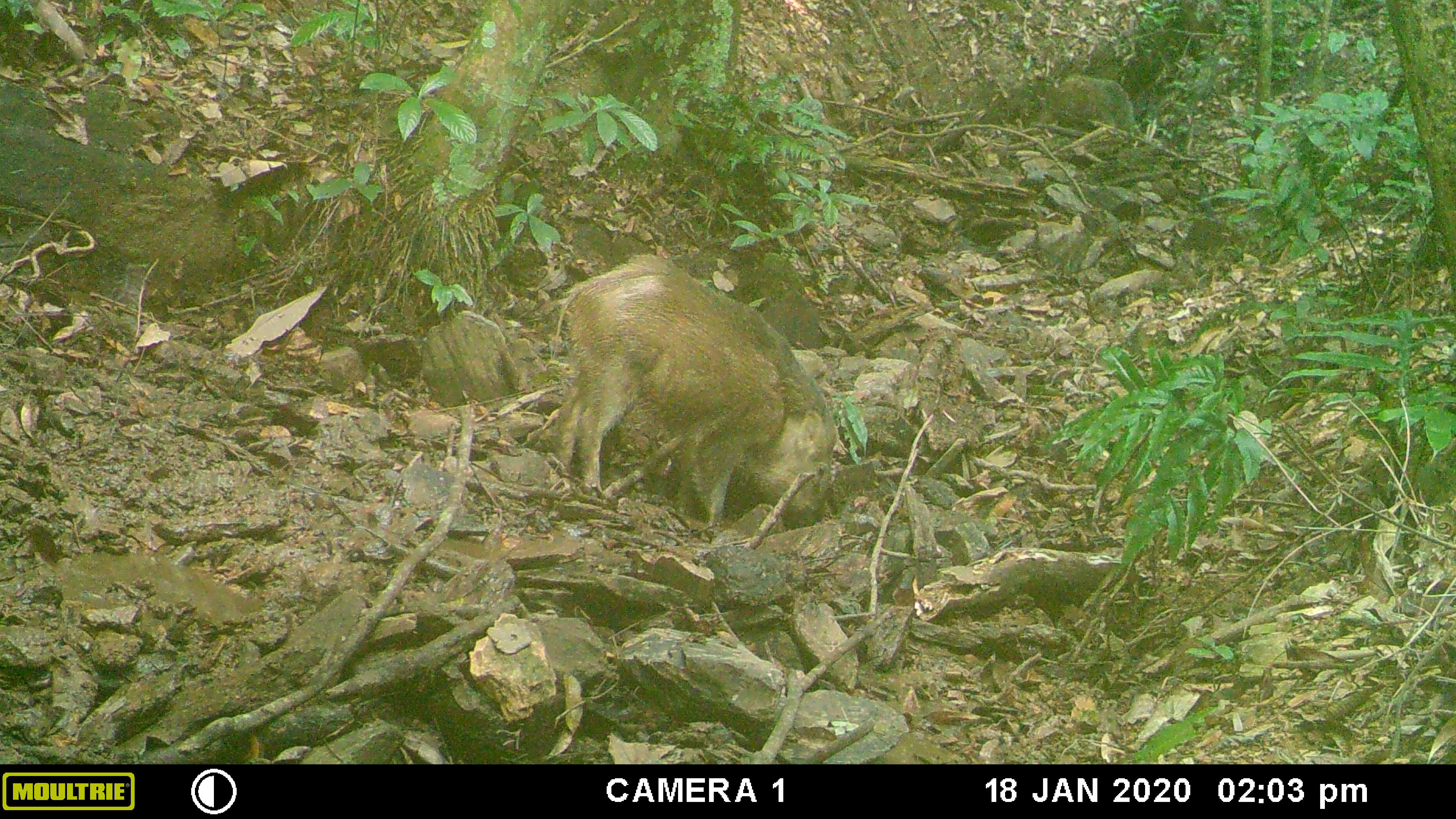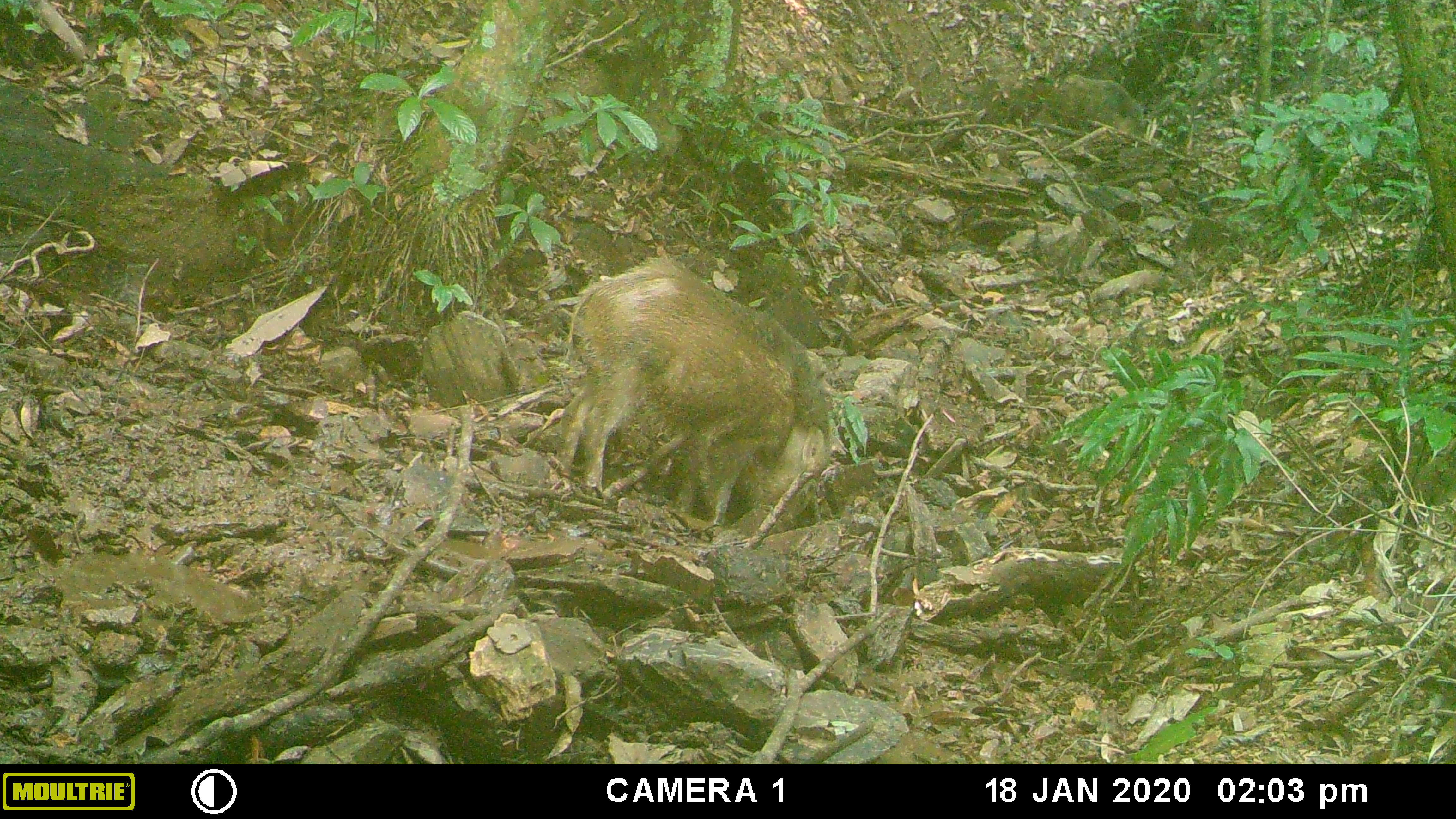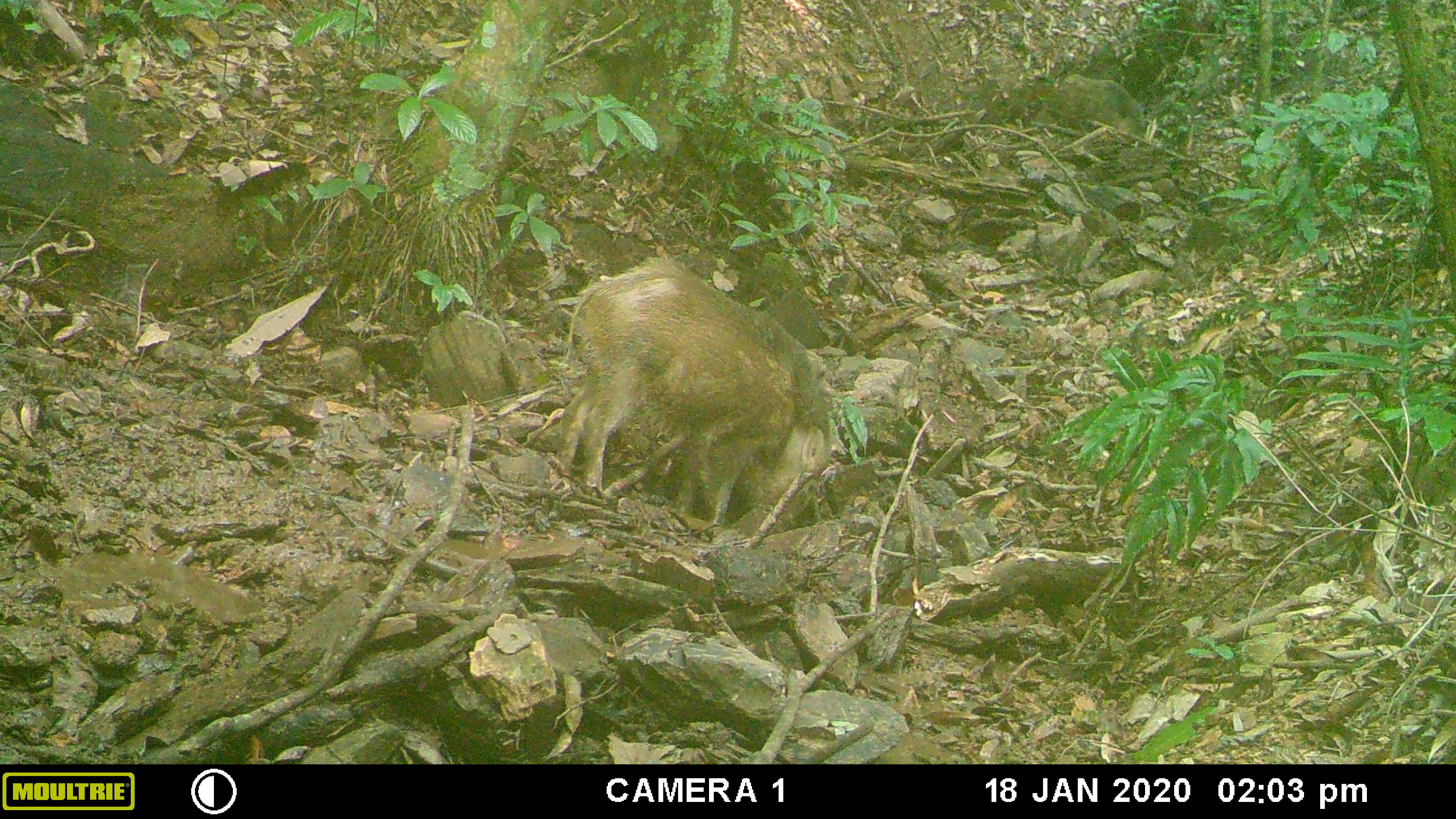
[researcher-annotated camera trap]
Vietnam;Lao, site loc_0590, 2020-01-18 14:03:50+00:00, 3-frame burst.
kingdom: Animalia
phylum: Chordata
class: Mammalia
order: Artiodactyla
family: Suidae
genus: Sus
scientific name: Sus scrofa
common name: eurasian wild pig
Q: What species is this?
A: Eurasian wild pig (Sus scrofa).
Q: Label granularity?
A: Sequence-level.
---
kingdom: Animalia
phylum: Chordata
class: Aves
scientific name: Aves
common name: bird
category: unidentified bird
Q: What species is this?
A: Unidentified bird (bird) (Aves).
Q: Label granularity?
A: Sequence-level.